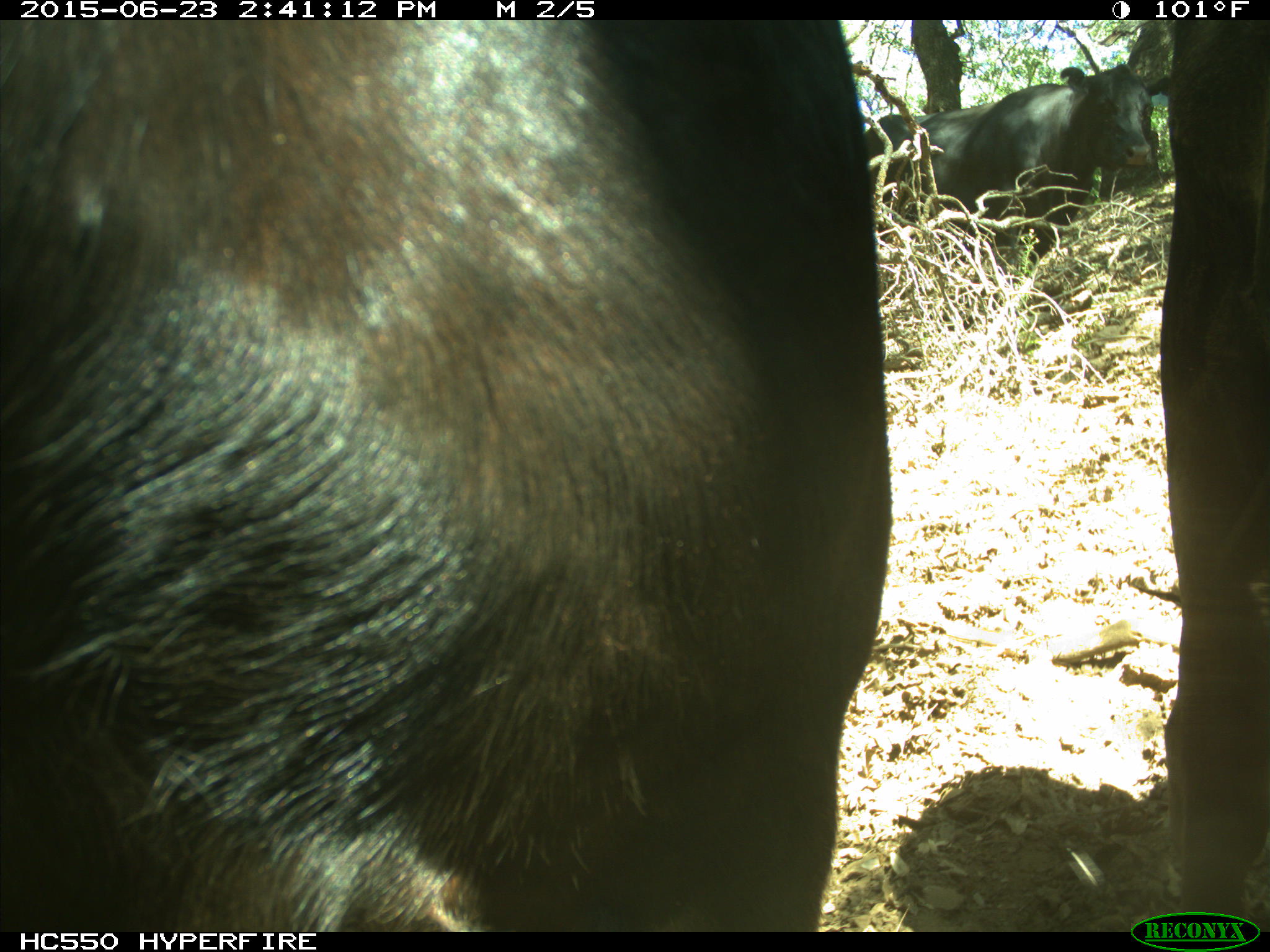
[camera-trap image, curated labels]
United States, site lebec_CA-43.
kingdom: Animalia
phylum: Chordata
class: Mammalia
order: Artiodactyla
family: Bovidae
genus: Bos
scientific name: Bos taurus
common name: domestic cow